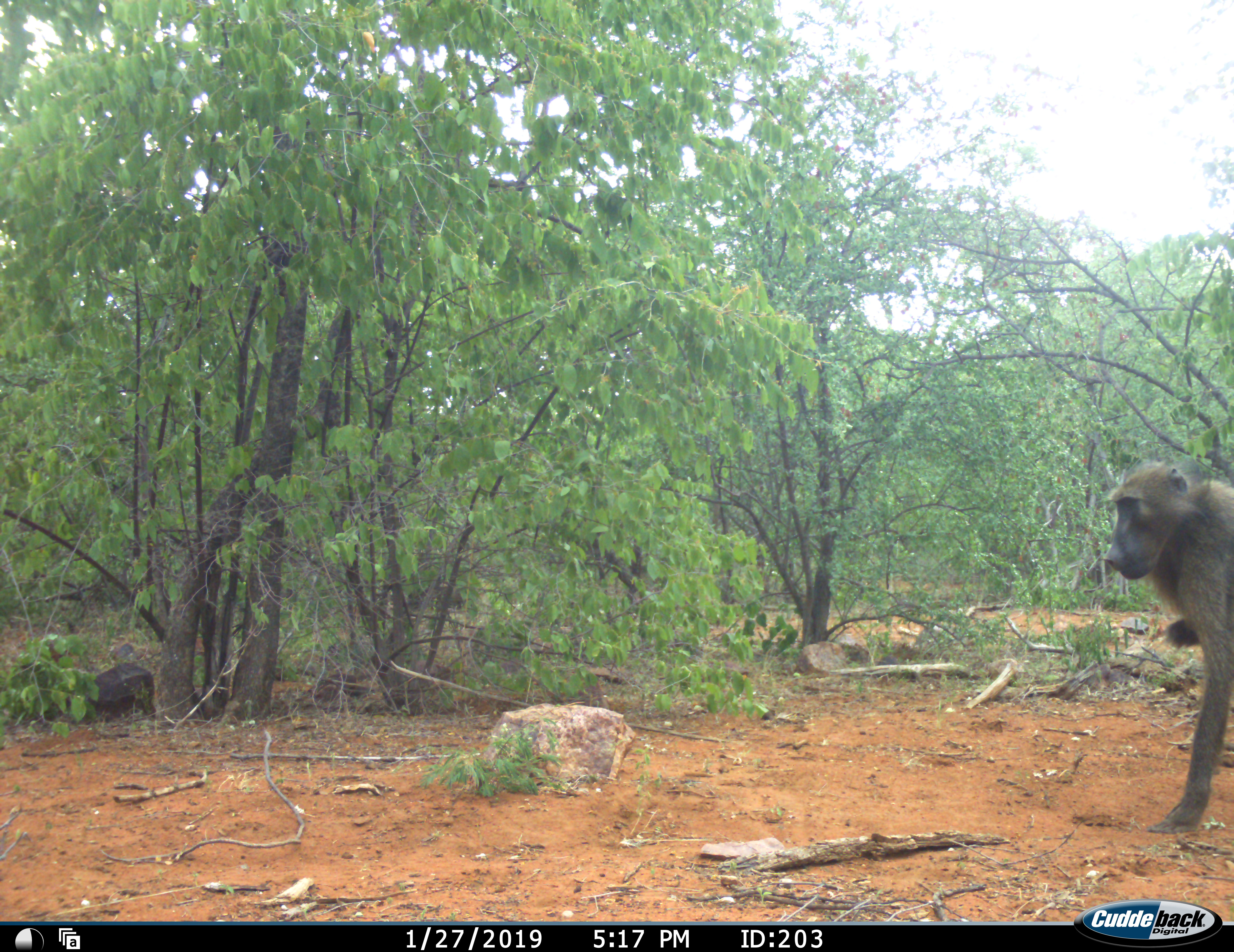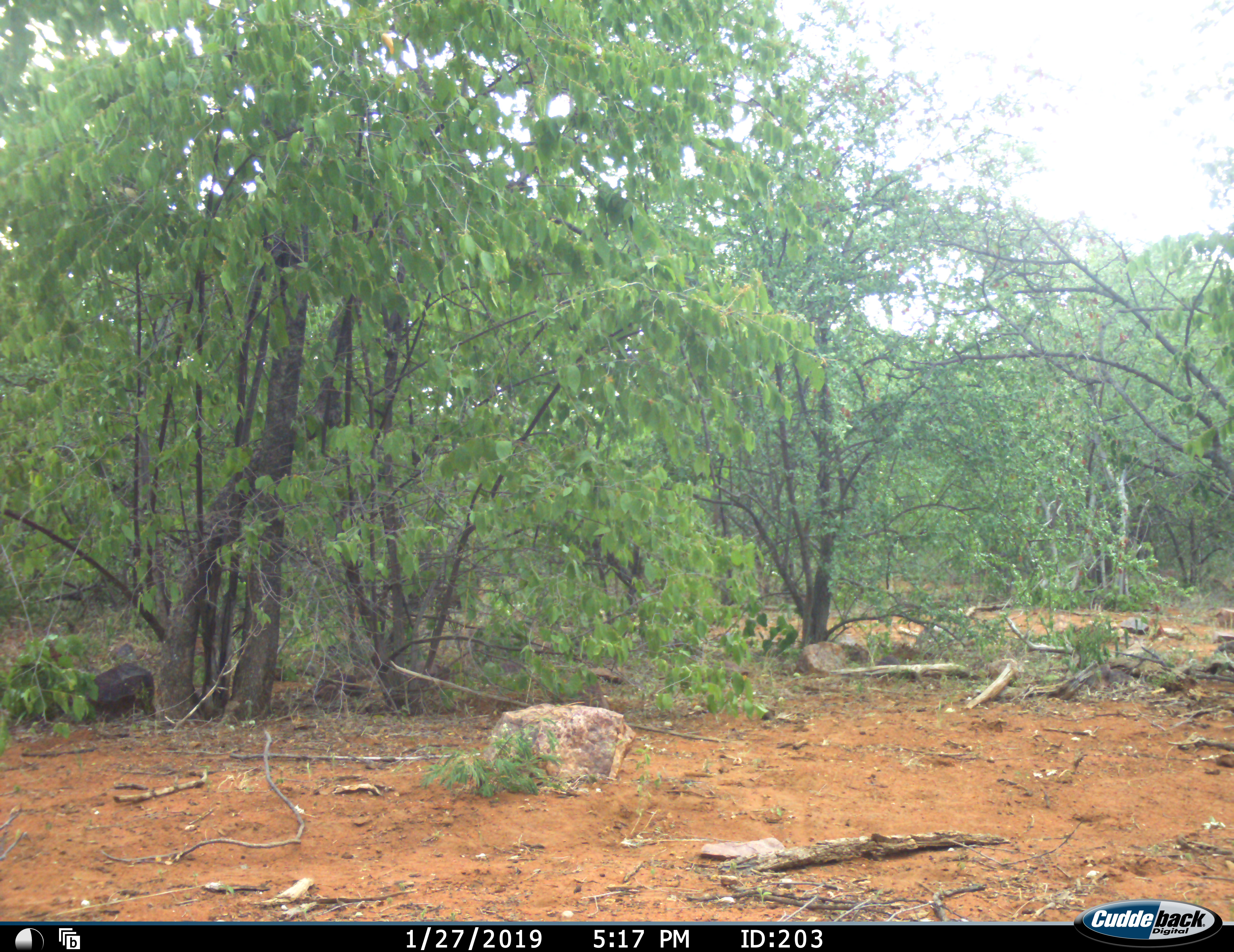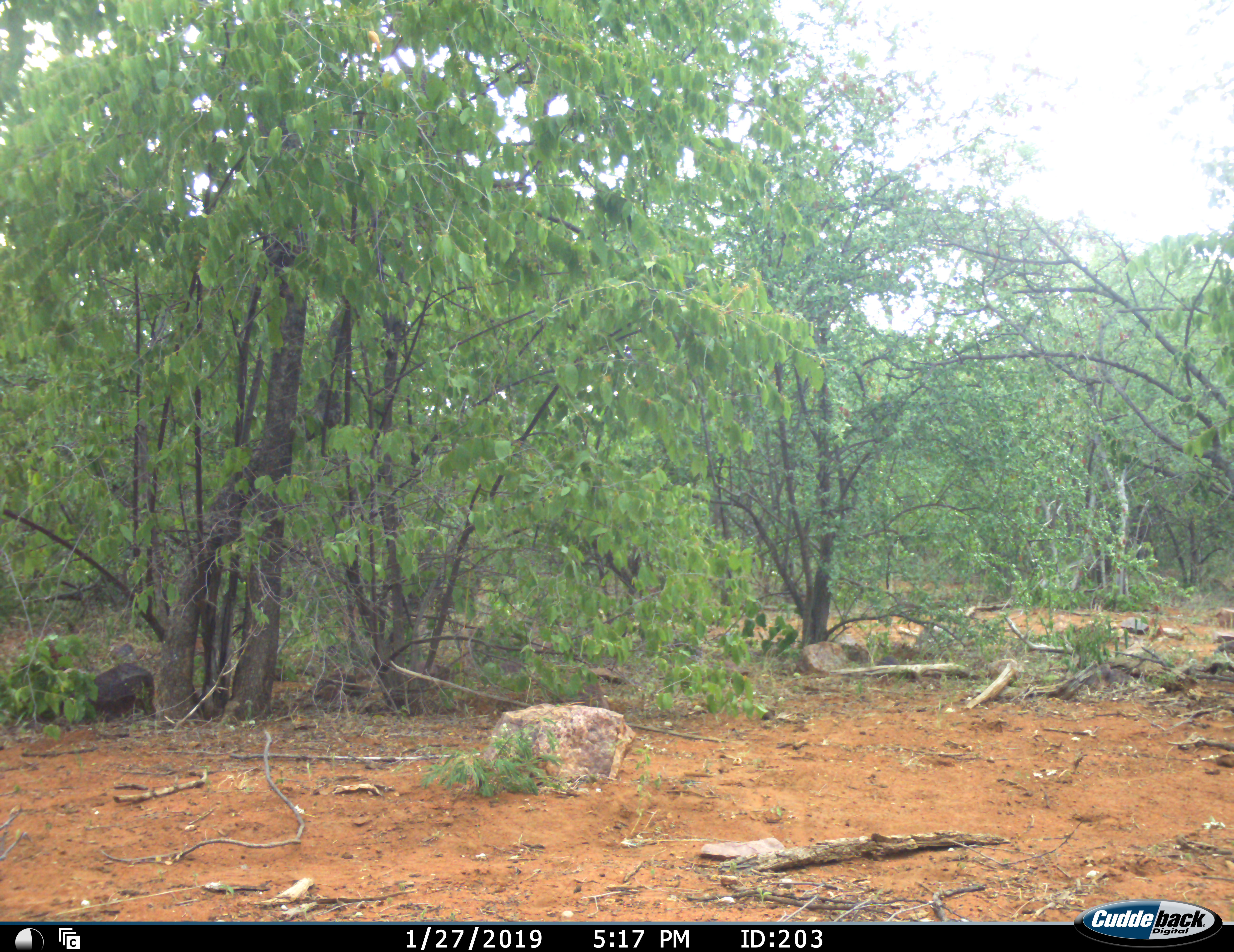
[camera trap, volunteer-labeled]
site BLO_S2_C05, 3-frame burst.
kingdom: Animalia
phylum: Chordata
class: Mammalia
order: Primates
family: Cercopithecidae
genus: Papio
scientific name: Papio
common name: baboon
Baboon (Papio), count 1. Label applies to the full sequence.